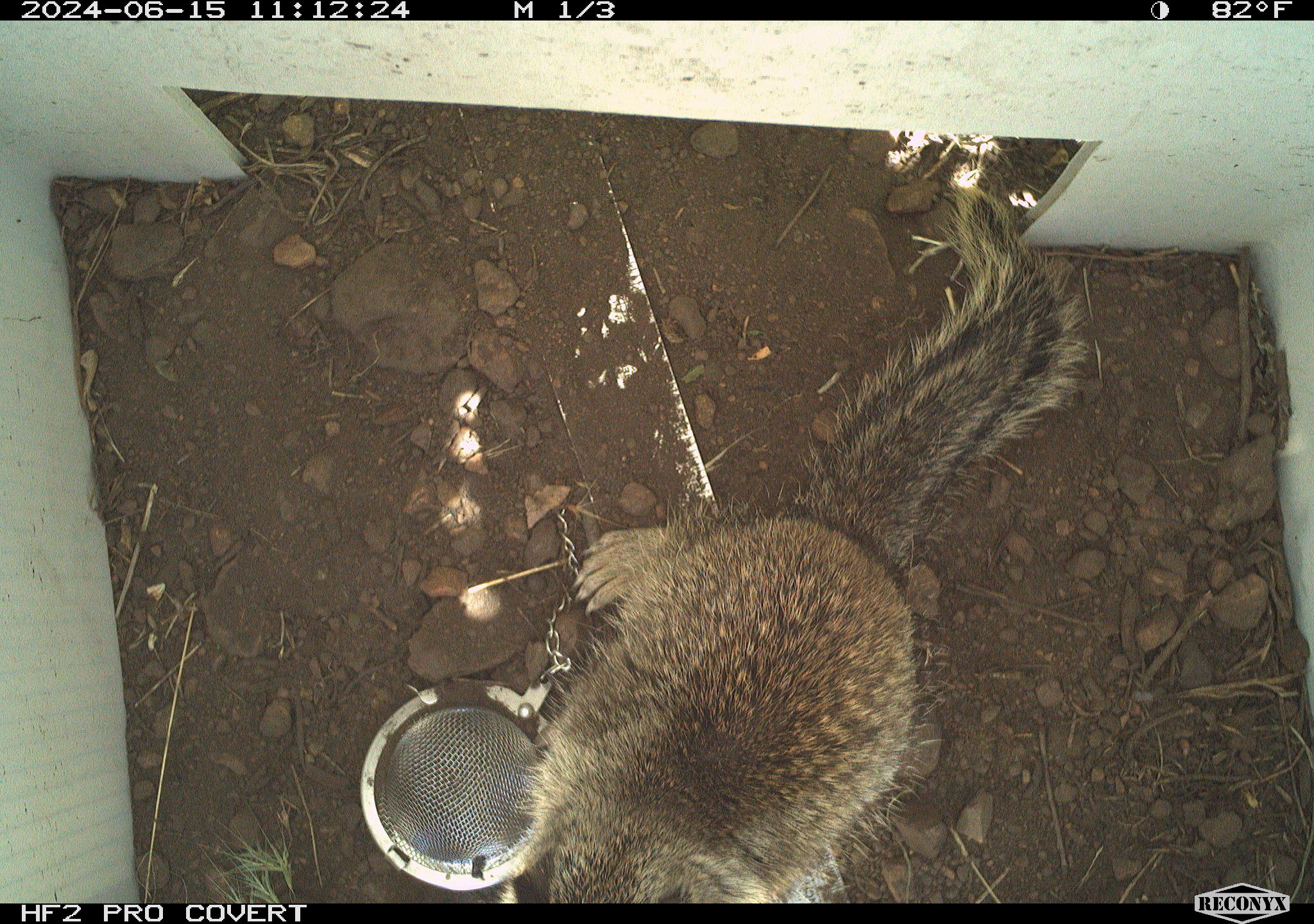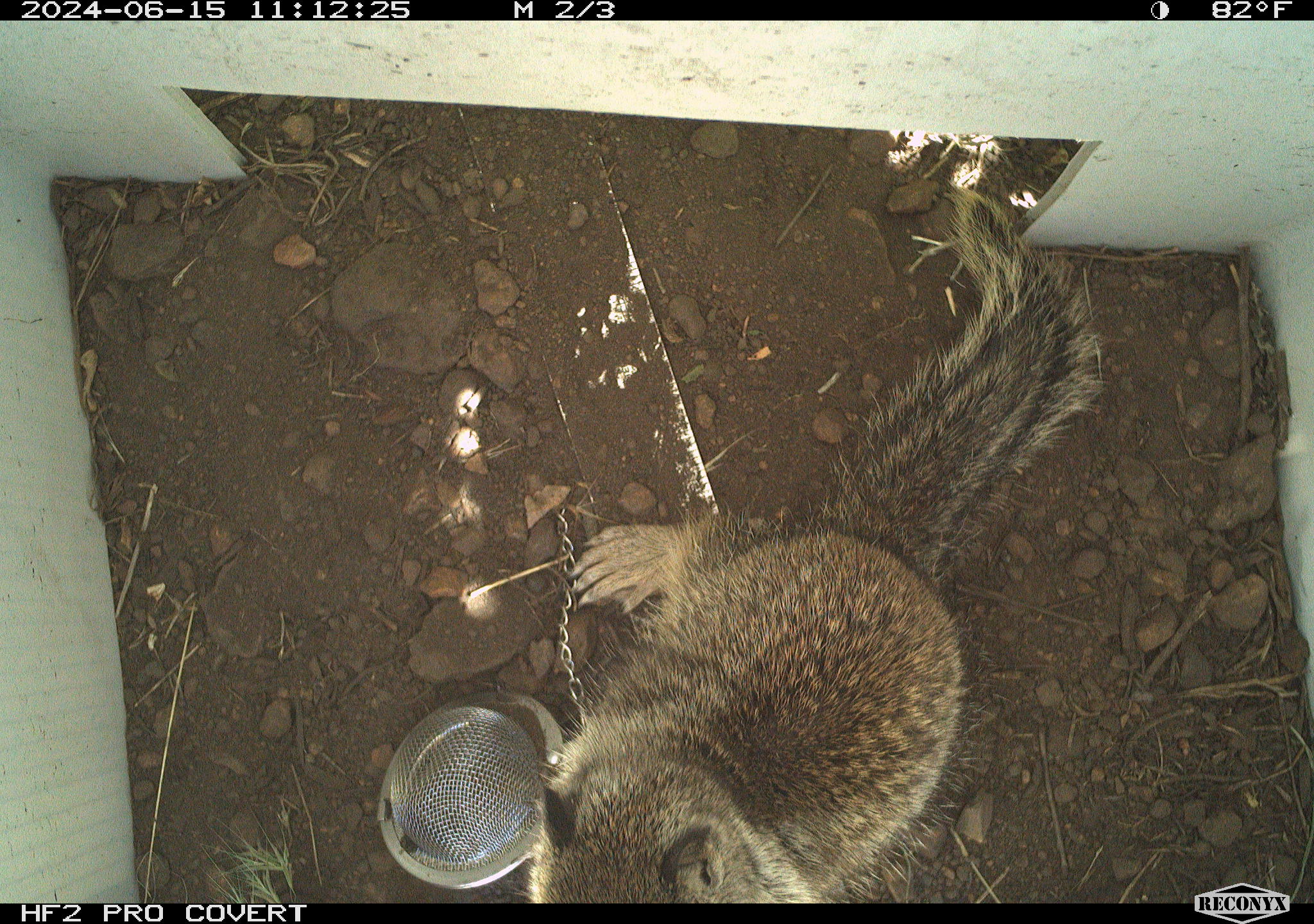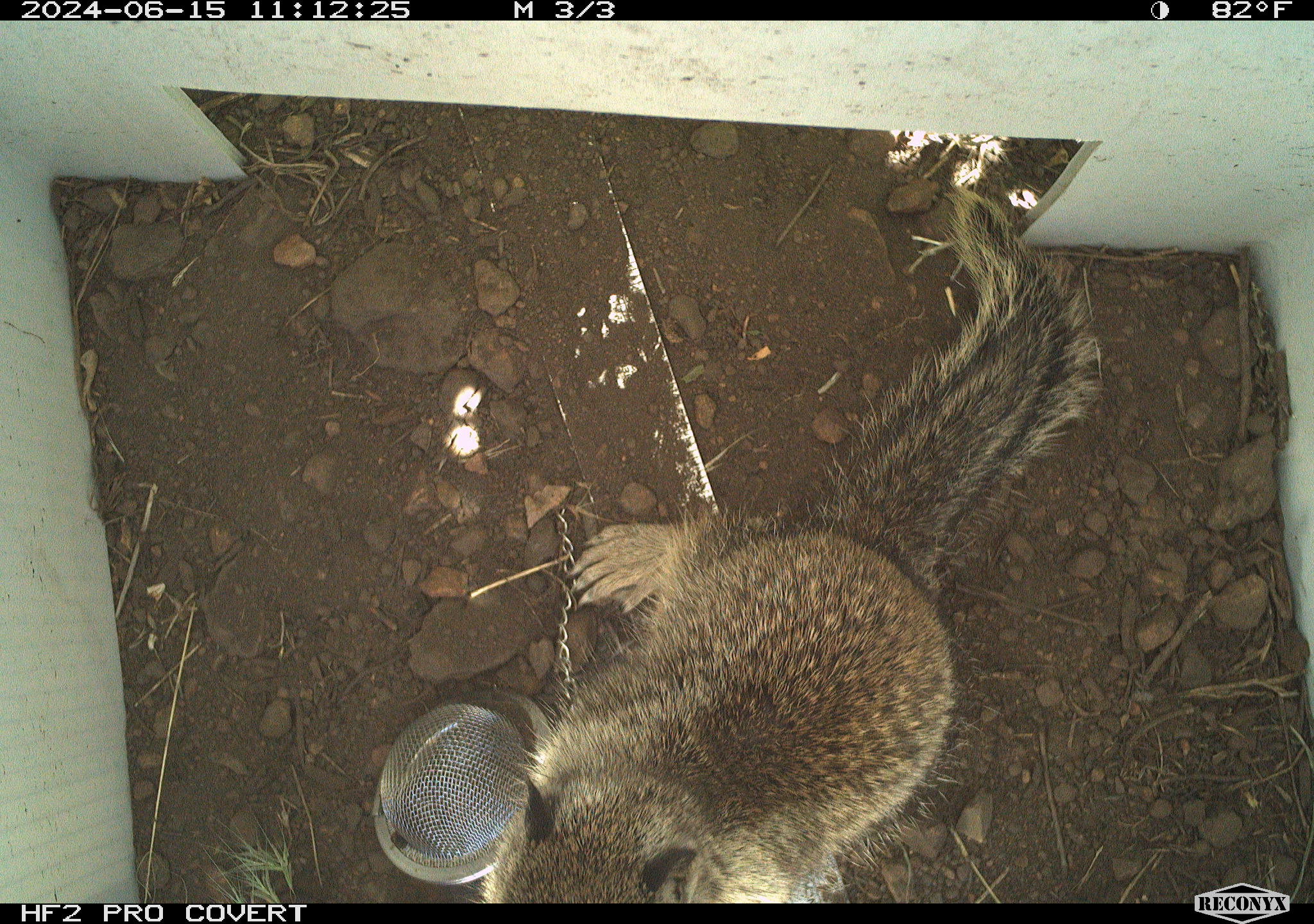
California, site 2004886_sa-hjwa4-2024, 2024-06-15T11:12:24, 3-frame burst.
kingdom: Animalia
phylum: Chordata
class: Mammalia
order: Rodentia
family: Sciuridae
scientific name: Sciuridae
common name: squirrels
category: sciuridae family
Sciuridae family (squirrels) (Sciuridae).